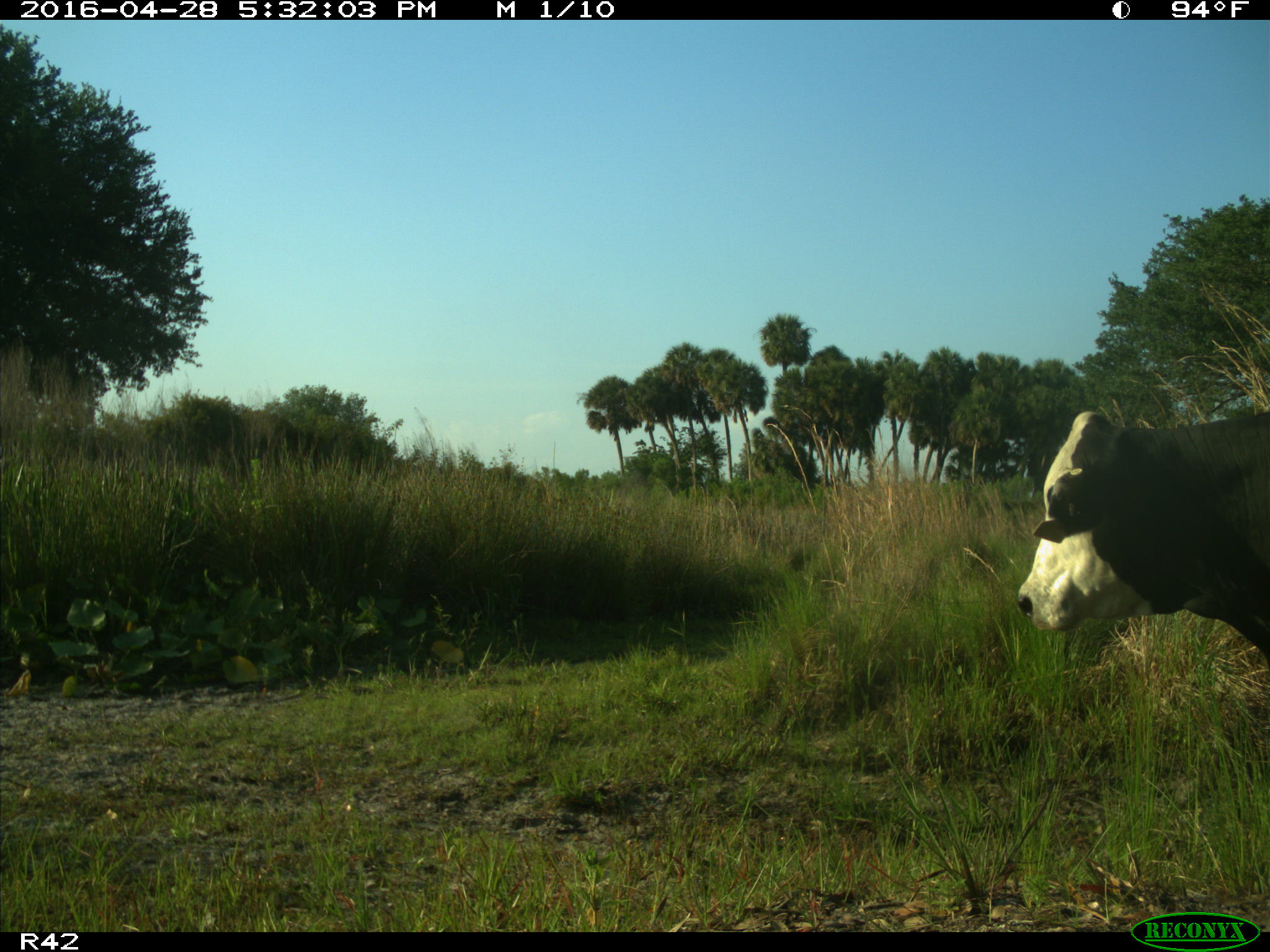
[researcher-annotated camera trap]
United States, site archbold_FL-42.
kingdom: Animalia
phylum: Chordata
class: Mammalia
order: Artiodactyla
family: Bovidae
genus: Bos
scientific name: Bos taurus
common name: domestic cow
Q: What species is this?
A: Bos taurus (domestic cow).